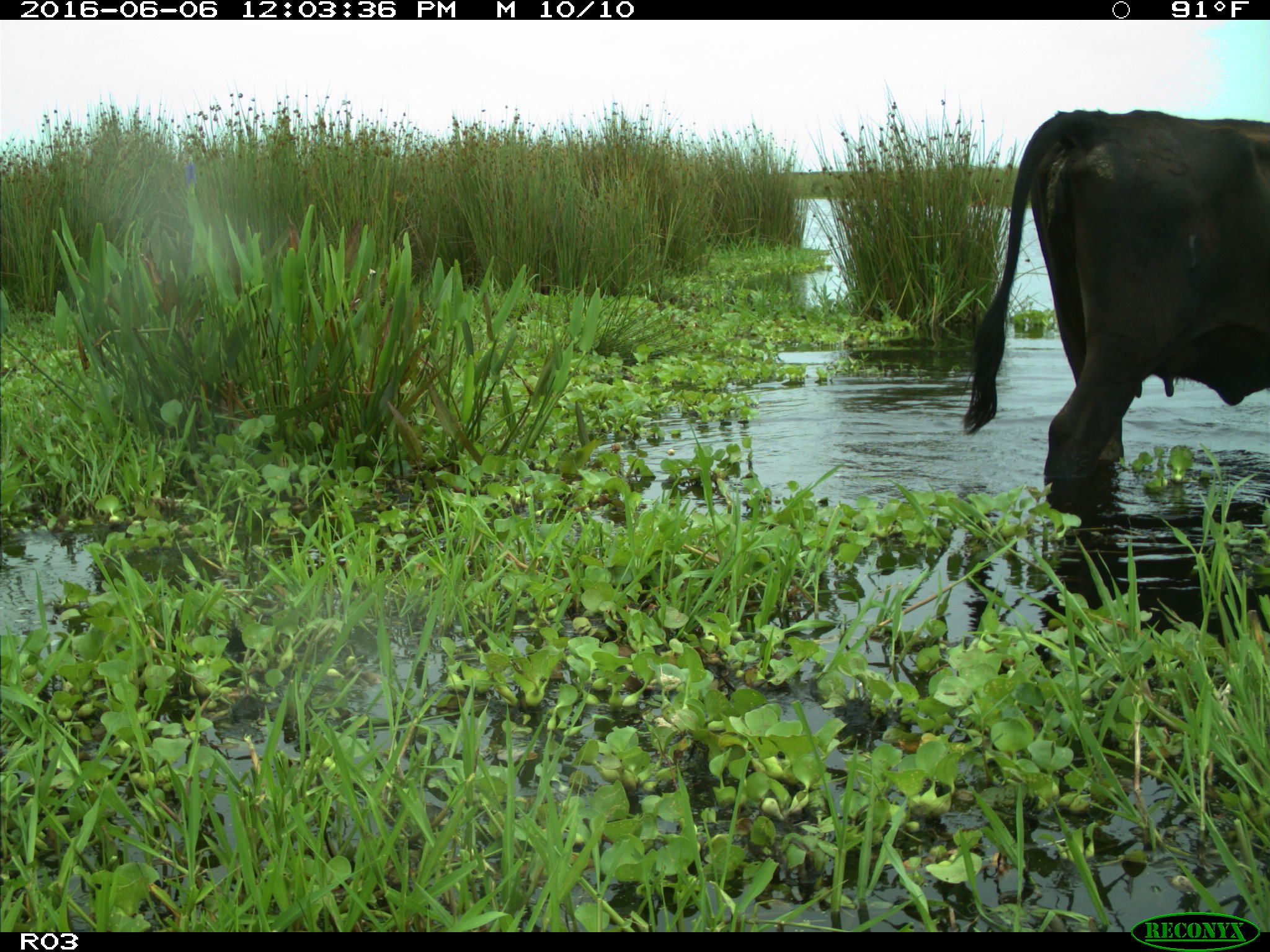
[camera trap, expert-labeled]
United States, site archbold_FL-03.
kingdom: Animalia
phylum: Chordata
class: Mammalia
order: Artiodactyla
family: Bovidae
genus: Bos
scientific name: Bos taurus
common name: domestic cow